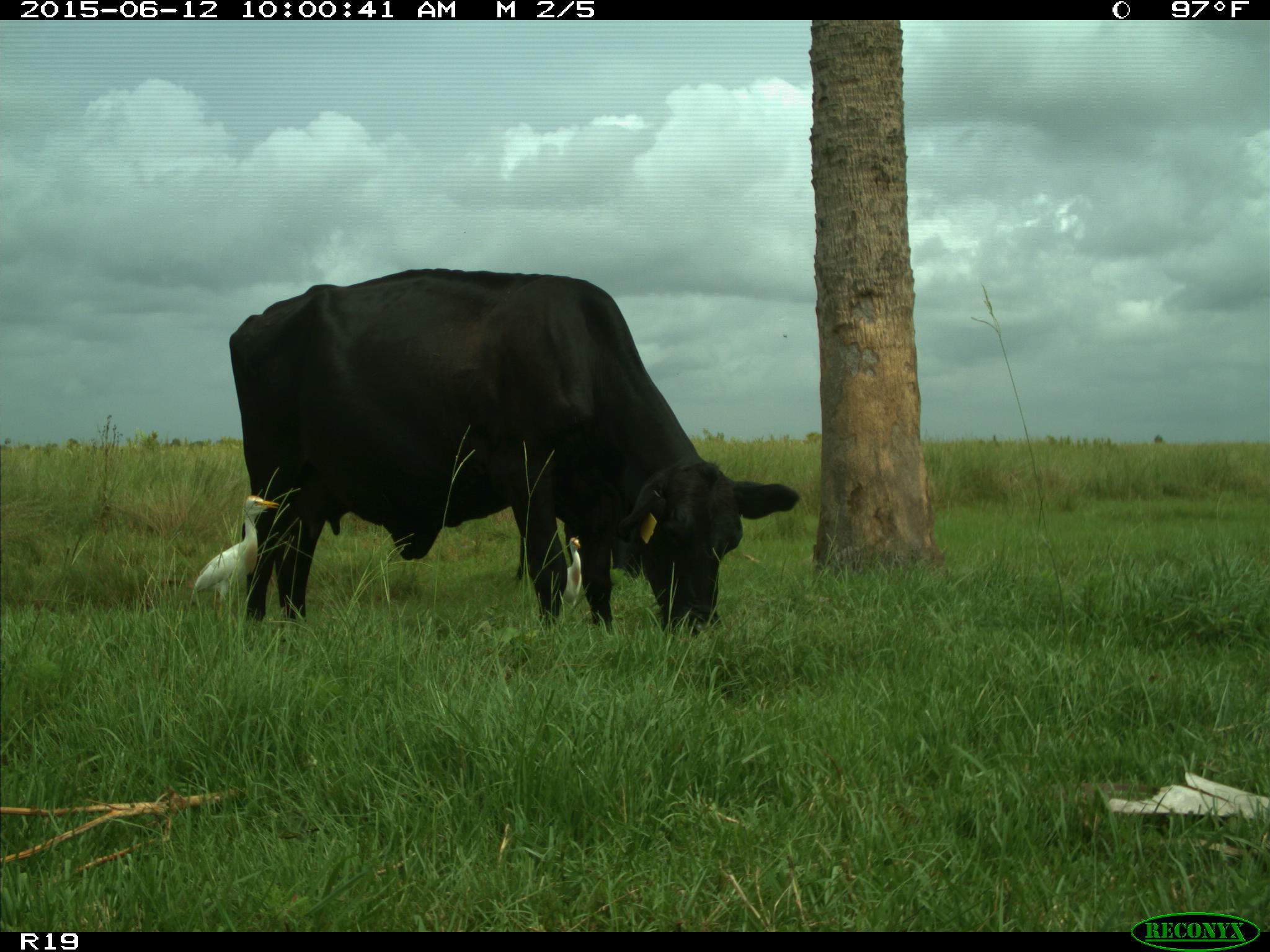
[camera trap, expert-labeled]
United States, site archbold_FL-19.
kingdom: Animalia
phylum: Chordata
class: Mammalia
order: Artiodactyla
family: Bovidae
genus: Bos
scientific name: Bos taurus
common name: domestic cow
Bos taurus (domestic cow).